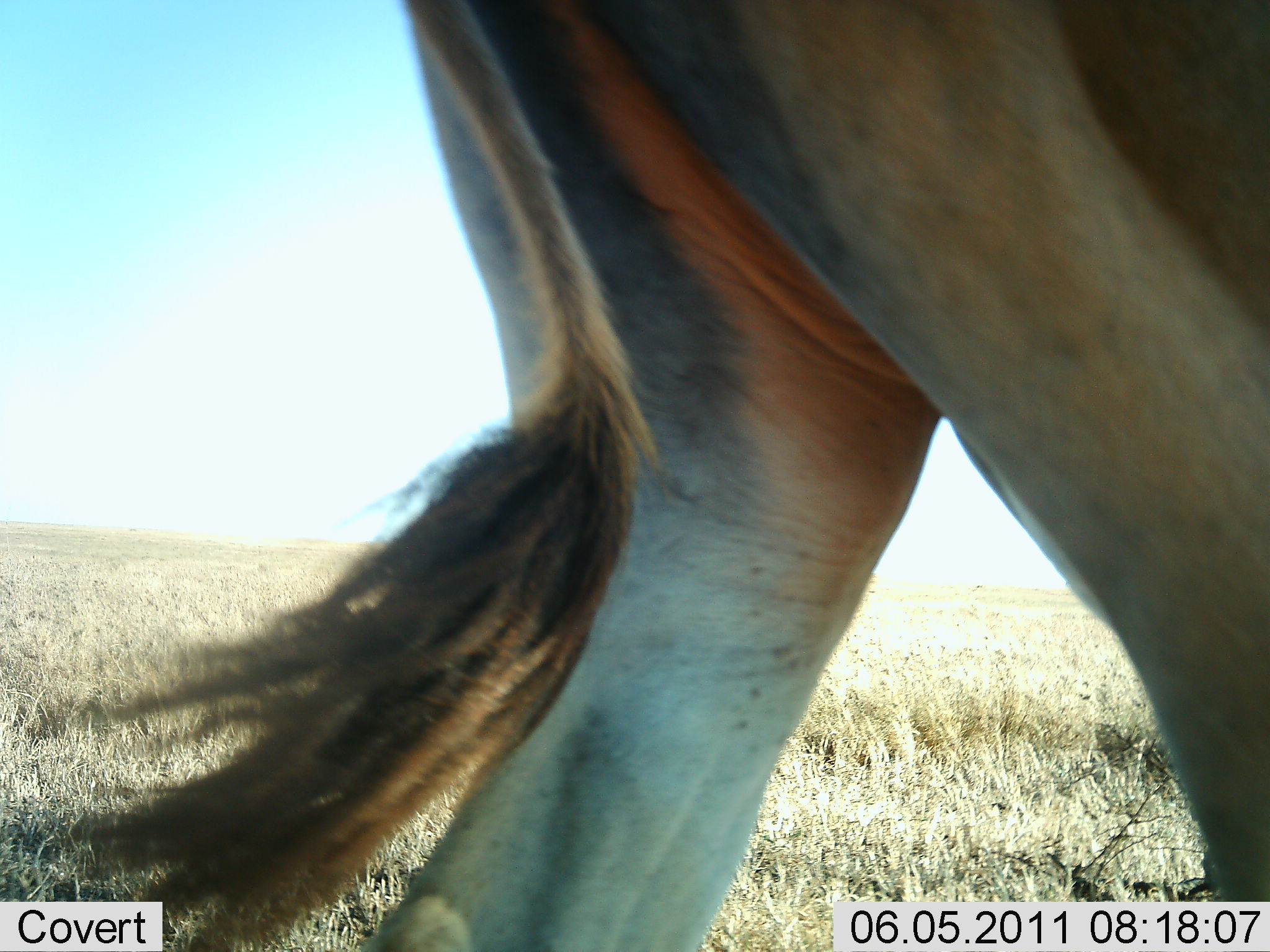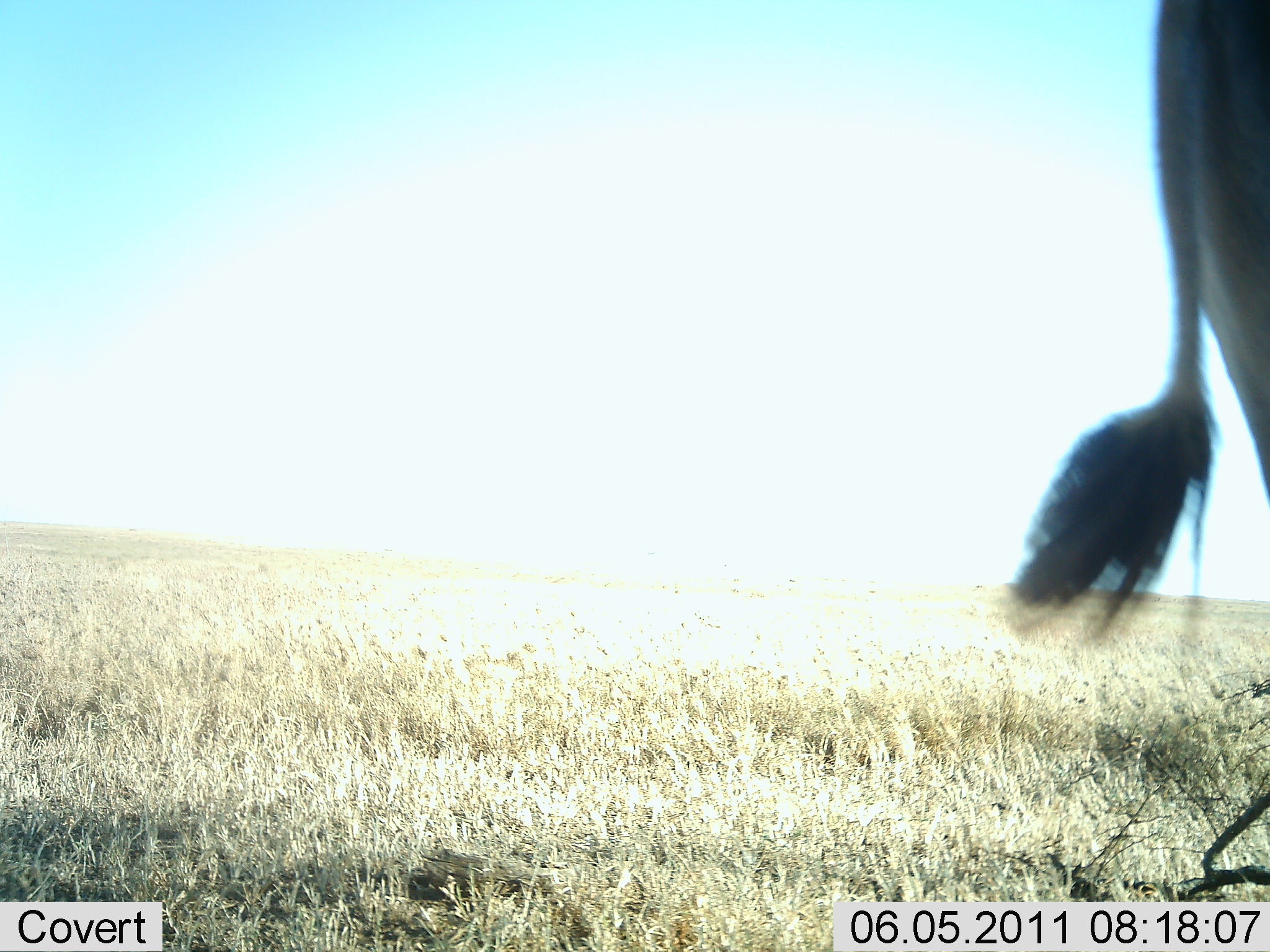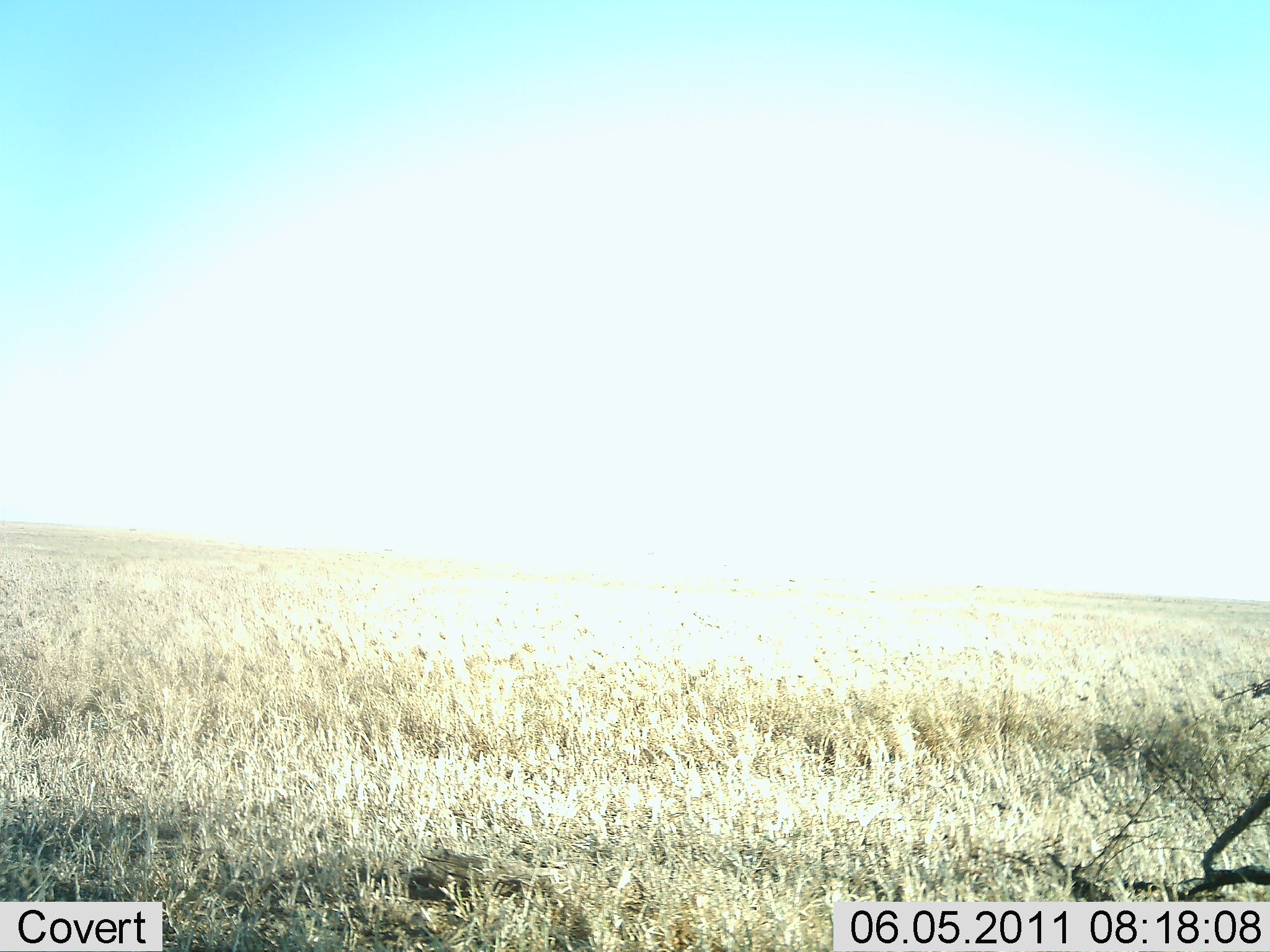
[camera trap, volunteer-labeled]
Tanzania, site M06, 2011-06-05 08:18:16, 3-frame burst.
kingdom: Animalia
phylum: Chordata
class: Mammalia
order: Artiodactyla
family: Bovidae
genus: Tragelaphus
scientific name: Tragelaphus oryx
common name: eland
Eland (Tragelaphus oryx), count 1. Behavior (volunteer vote fractions): standing 0%, resting 0%, moving 100%, interacting 0%. Young present (vote fraction): 0%. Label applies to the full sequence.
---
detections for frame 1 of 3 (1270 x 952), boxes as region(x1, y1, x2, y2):
animal: region(20, 1, 1270, 951)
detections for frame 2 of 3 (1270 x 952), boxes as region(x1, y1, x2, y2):
animal: region(1006, 0, 1270, 899)